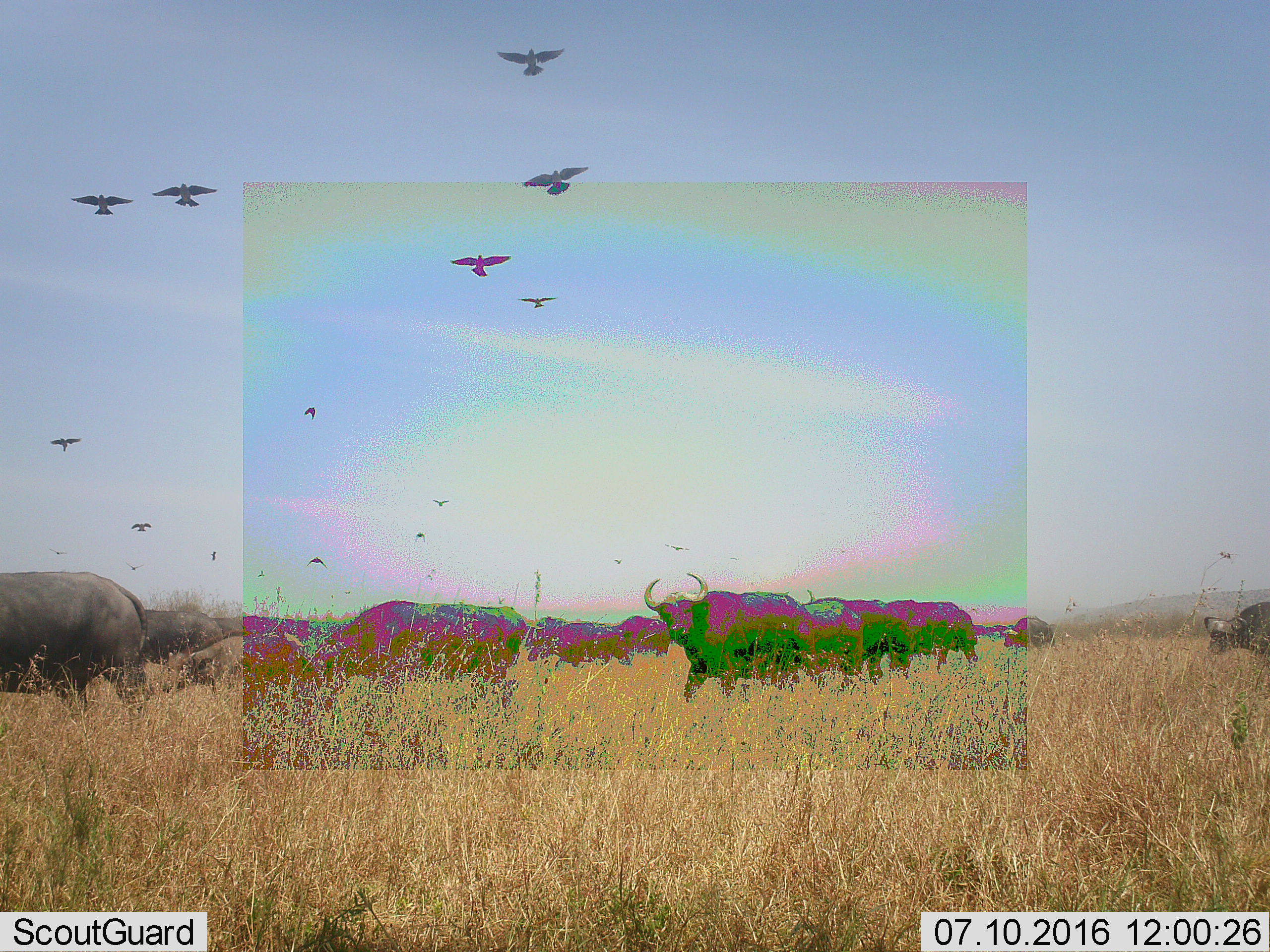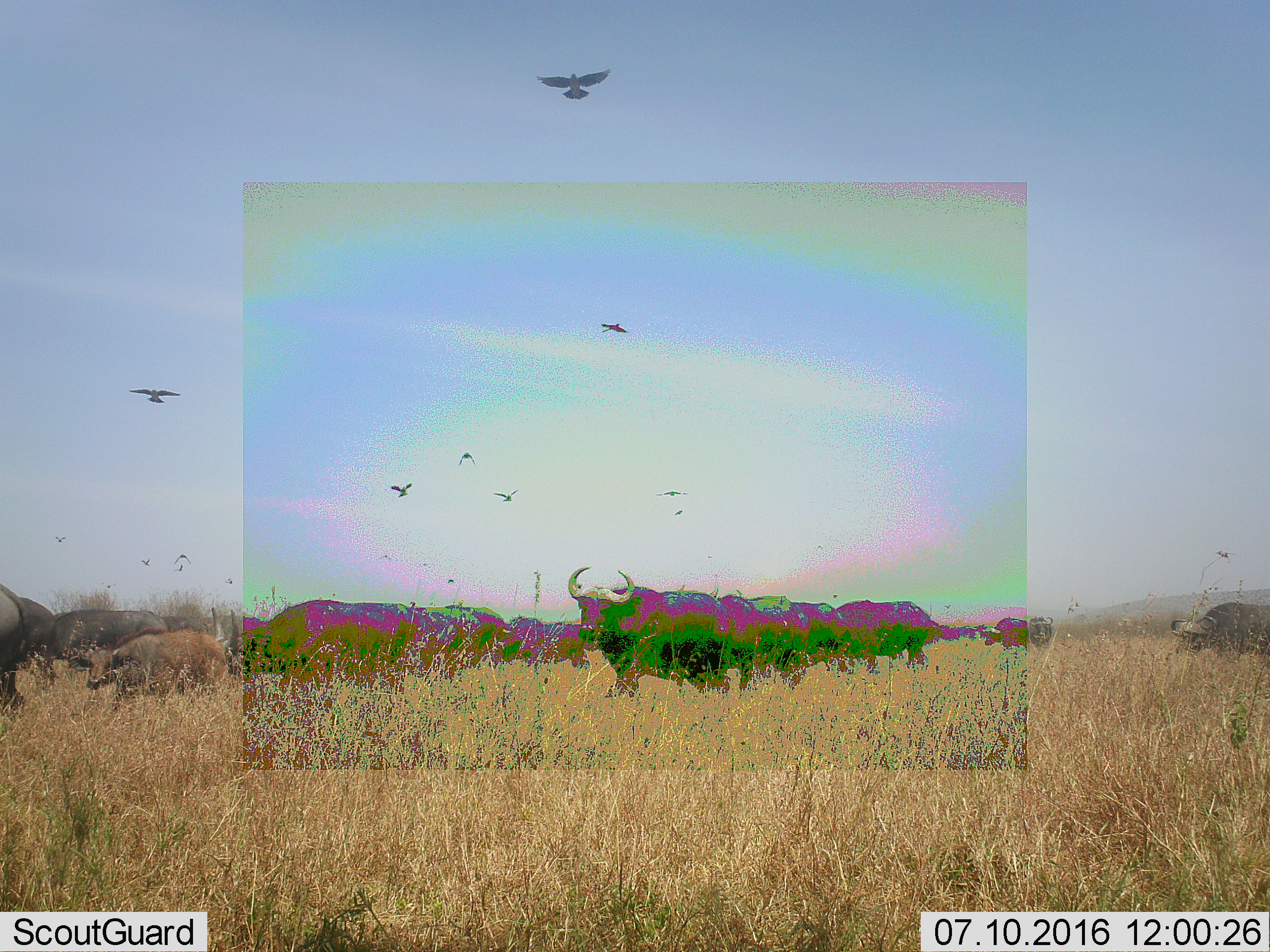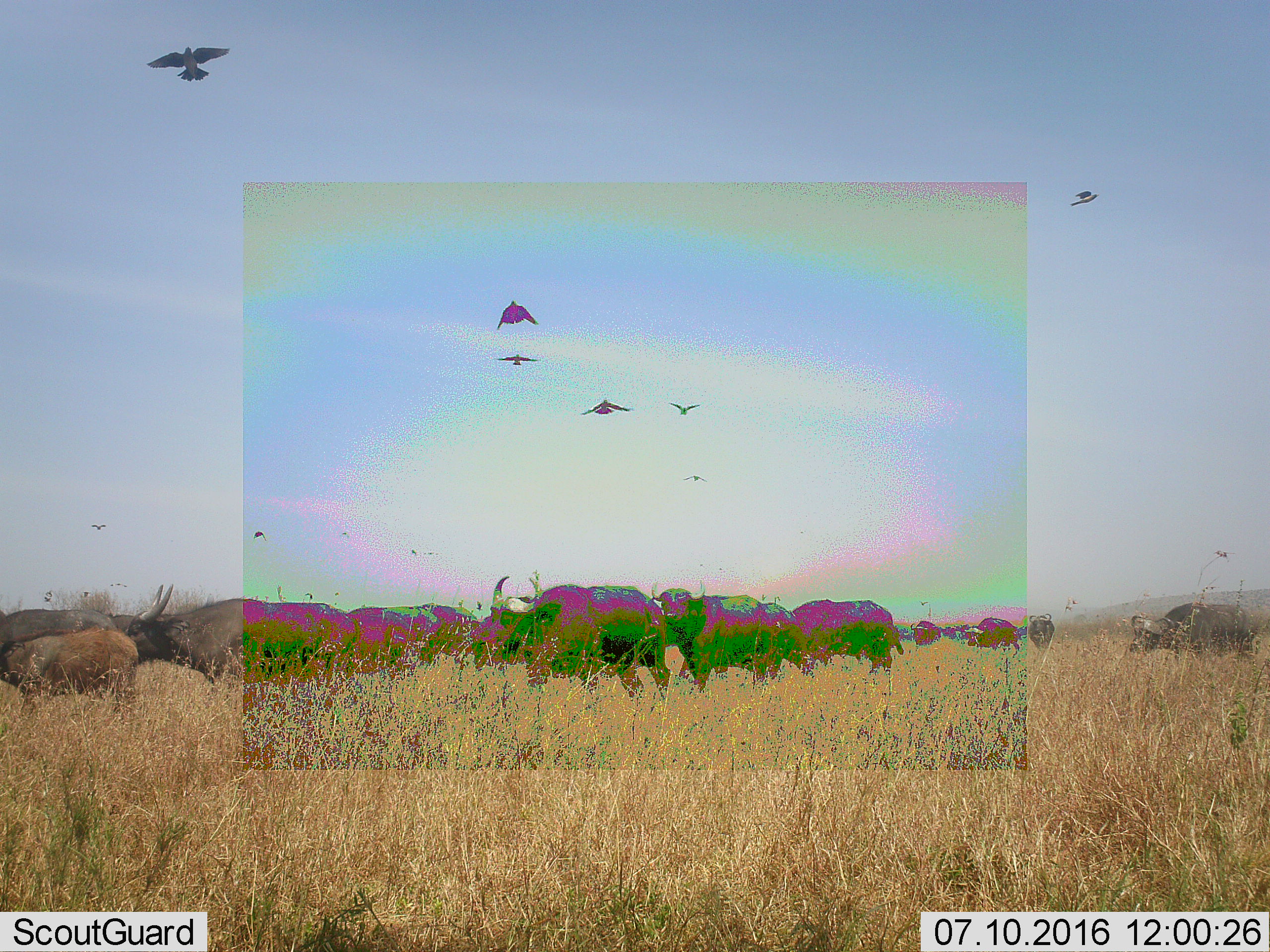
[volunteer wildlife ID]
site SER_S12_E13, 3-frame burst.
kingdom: Animalia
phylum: Chordata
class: Aves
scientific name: Aves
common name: bird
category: birdother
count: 11-50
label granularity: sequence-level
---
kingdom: Animalia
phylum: Chordata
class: Mammalia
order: Artiodactyla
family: Bovidae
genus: Syncerus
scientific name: Syncerus caffer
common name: african buffalo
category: buffalo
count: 11-50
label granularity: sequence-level